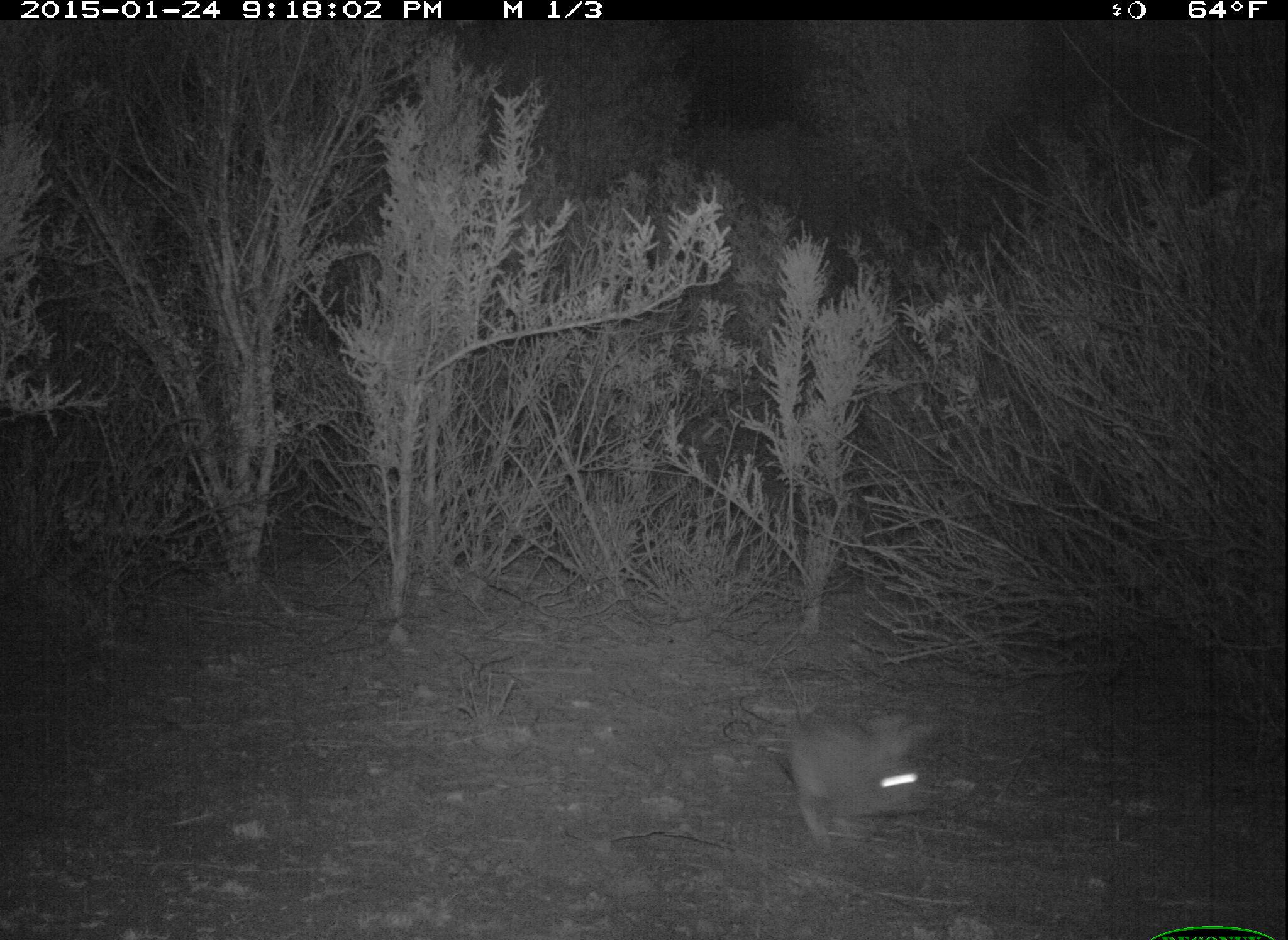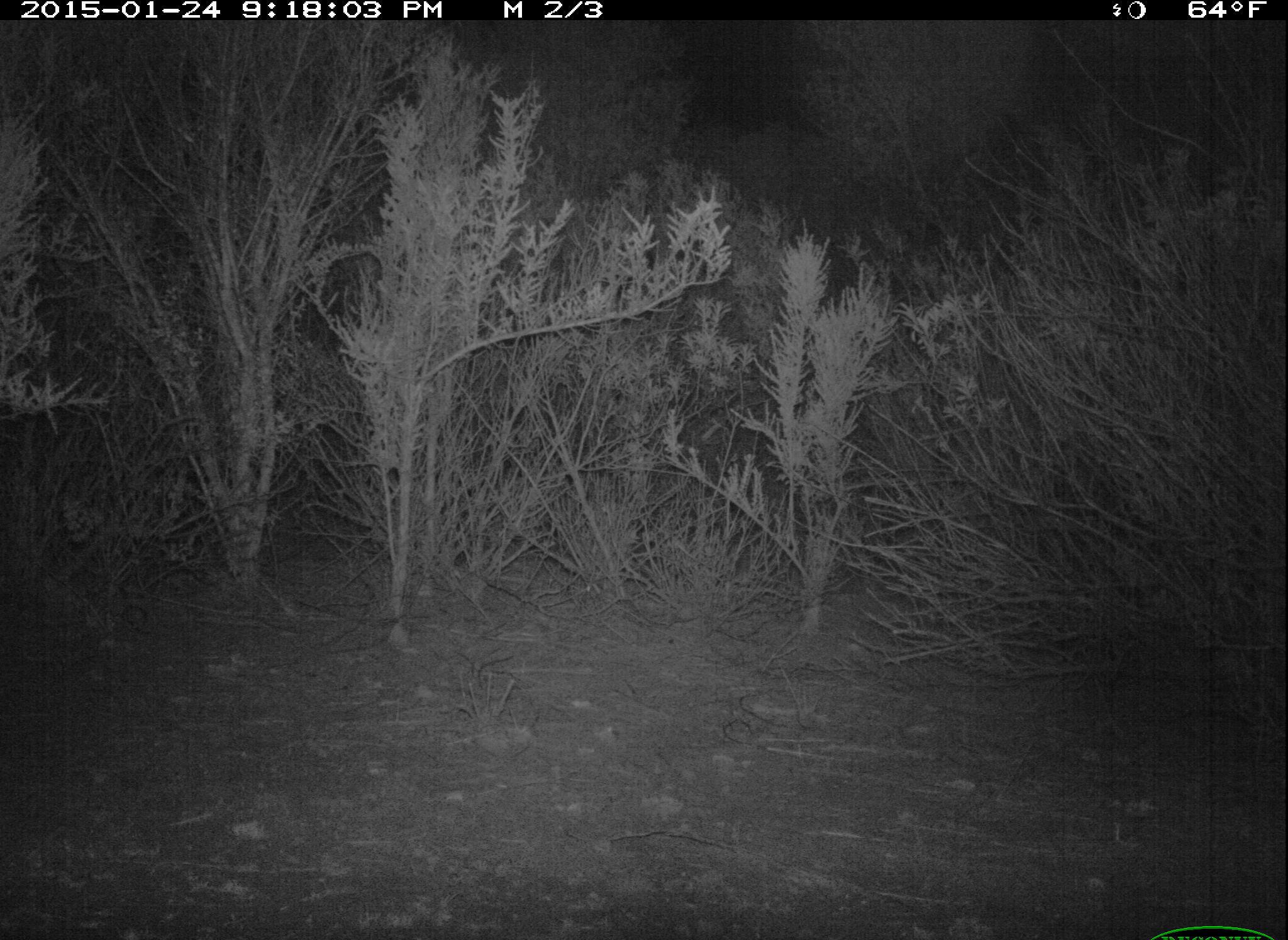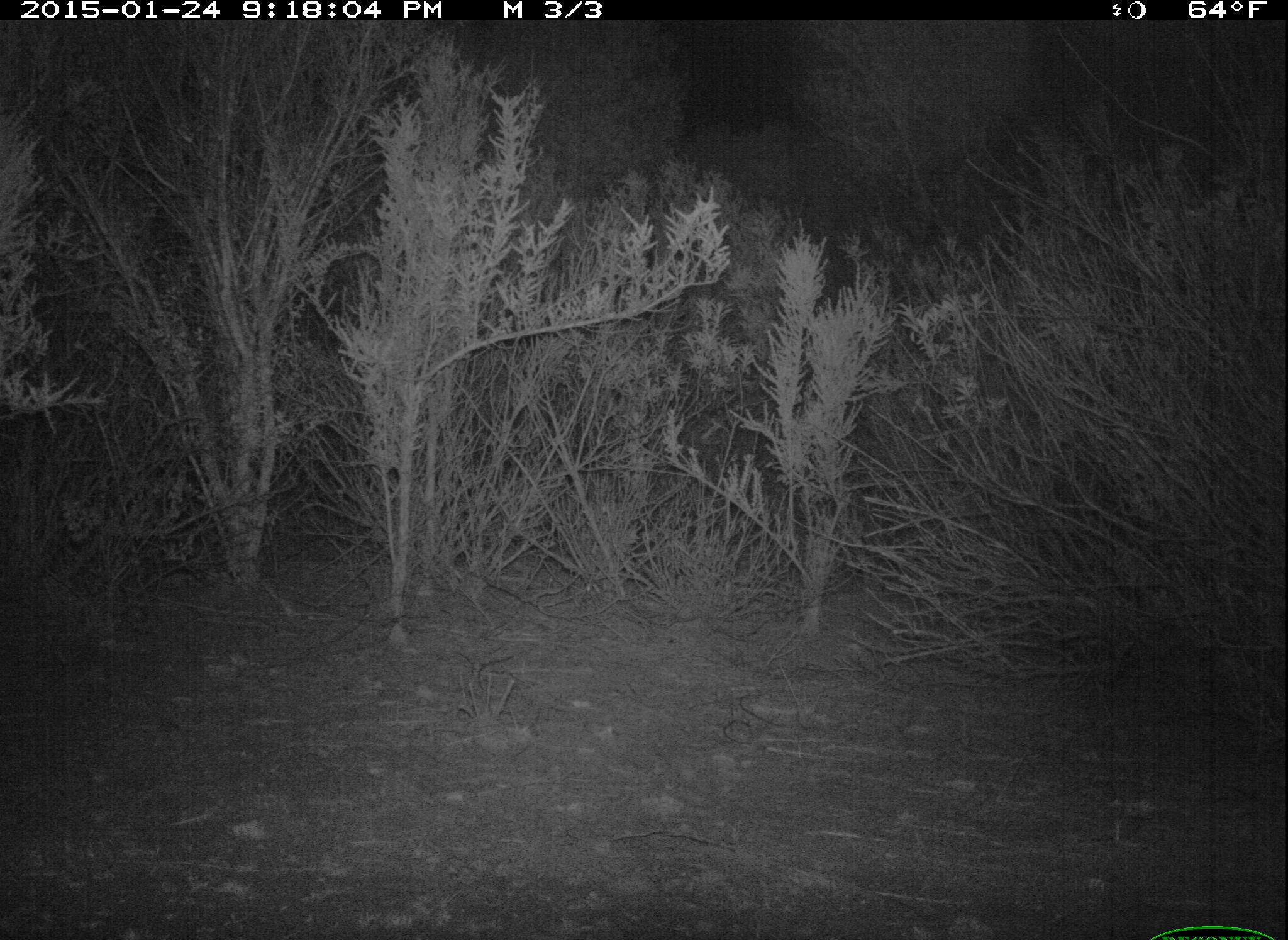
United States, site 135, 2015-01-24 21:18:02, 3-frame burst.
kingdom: Animalia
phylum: Chordata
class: Mammalia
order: Lagomorpha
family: Leporidae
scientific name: Leporidae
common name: rabbits and hares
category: rabbit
Rabbit (rabbits and hares) (Leporidae).